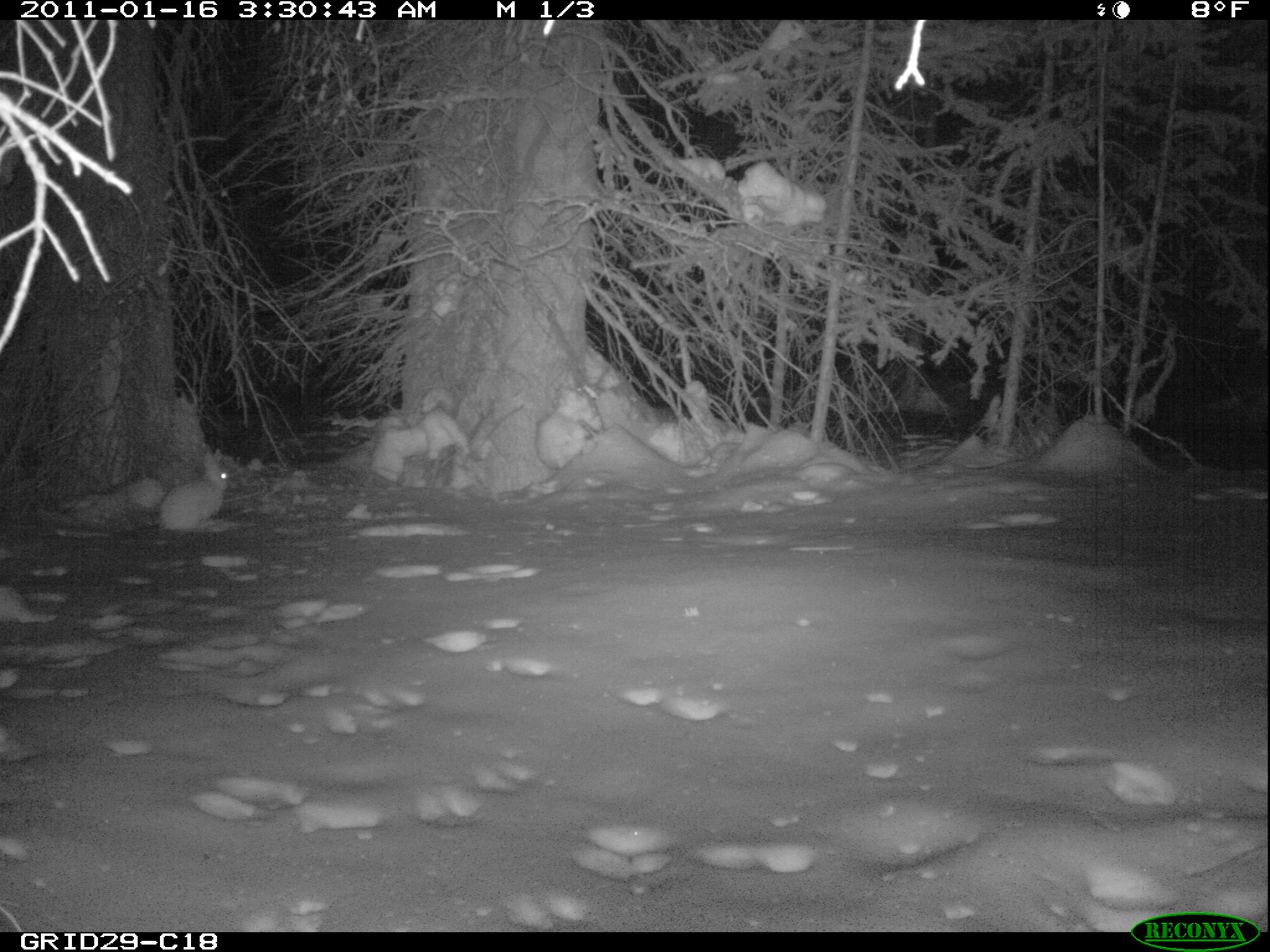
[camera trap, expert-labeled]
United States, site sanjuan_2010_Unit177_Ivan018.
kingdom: Animalia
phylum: Chordata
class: Mammalia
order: Lagomorpha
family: Leporidae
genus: Lepus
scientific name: Lepus americanus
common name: snowshoe hare